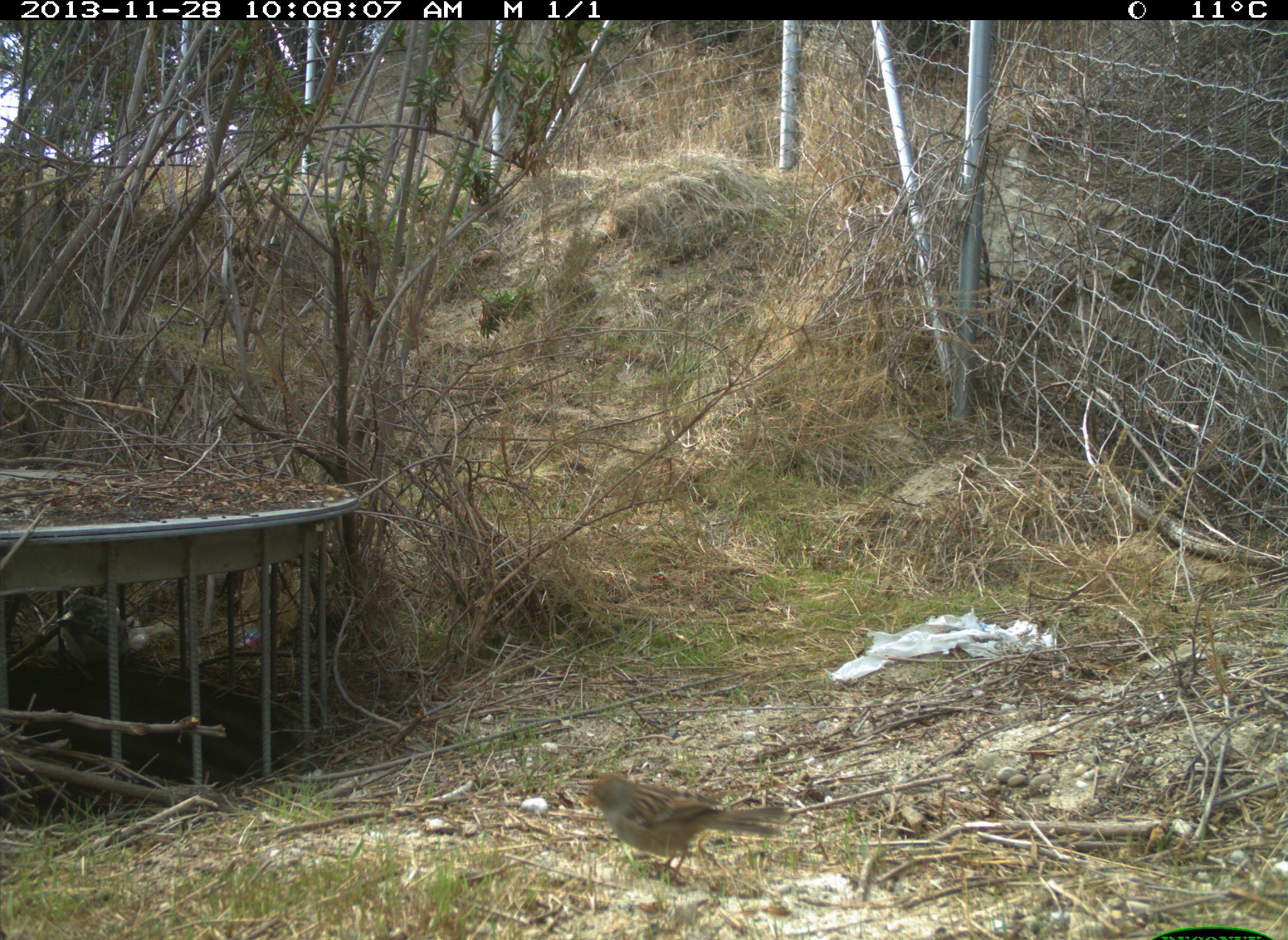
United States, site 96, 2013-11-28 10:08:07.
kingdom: Animalia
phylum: Chordata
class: Aves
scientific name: Aves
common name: bird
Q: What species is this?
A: Bird (Aves).